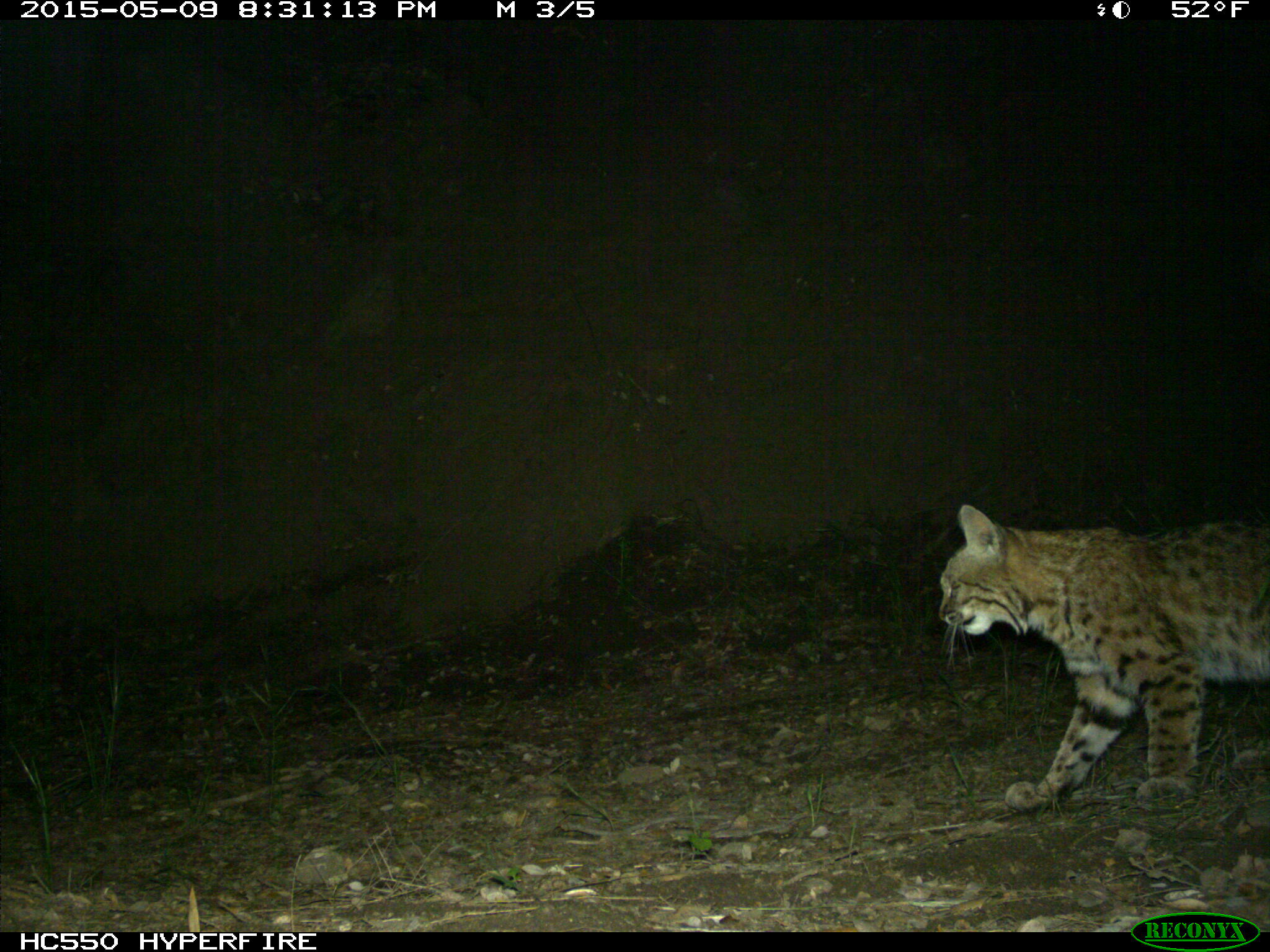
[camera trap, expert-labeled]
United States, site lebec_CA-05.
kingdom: Animalia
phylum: Chordata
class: Mammalia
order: Carnivora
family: Felidae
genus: Lynx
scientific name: Lynx rufus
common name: bobcat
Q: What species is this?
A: Lynx rufus (bobcat).